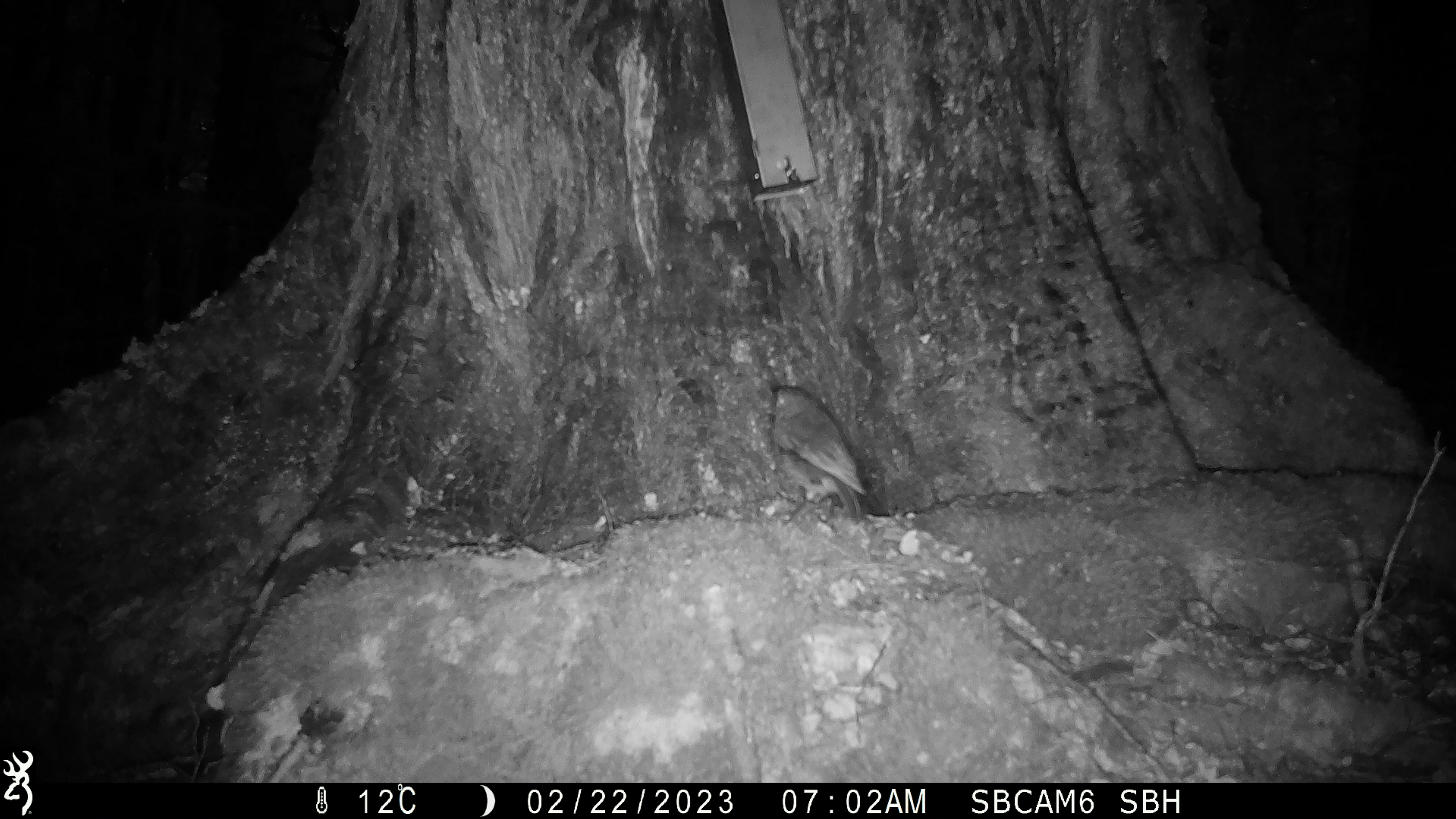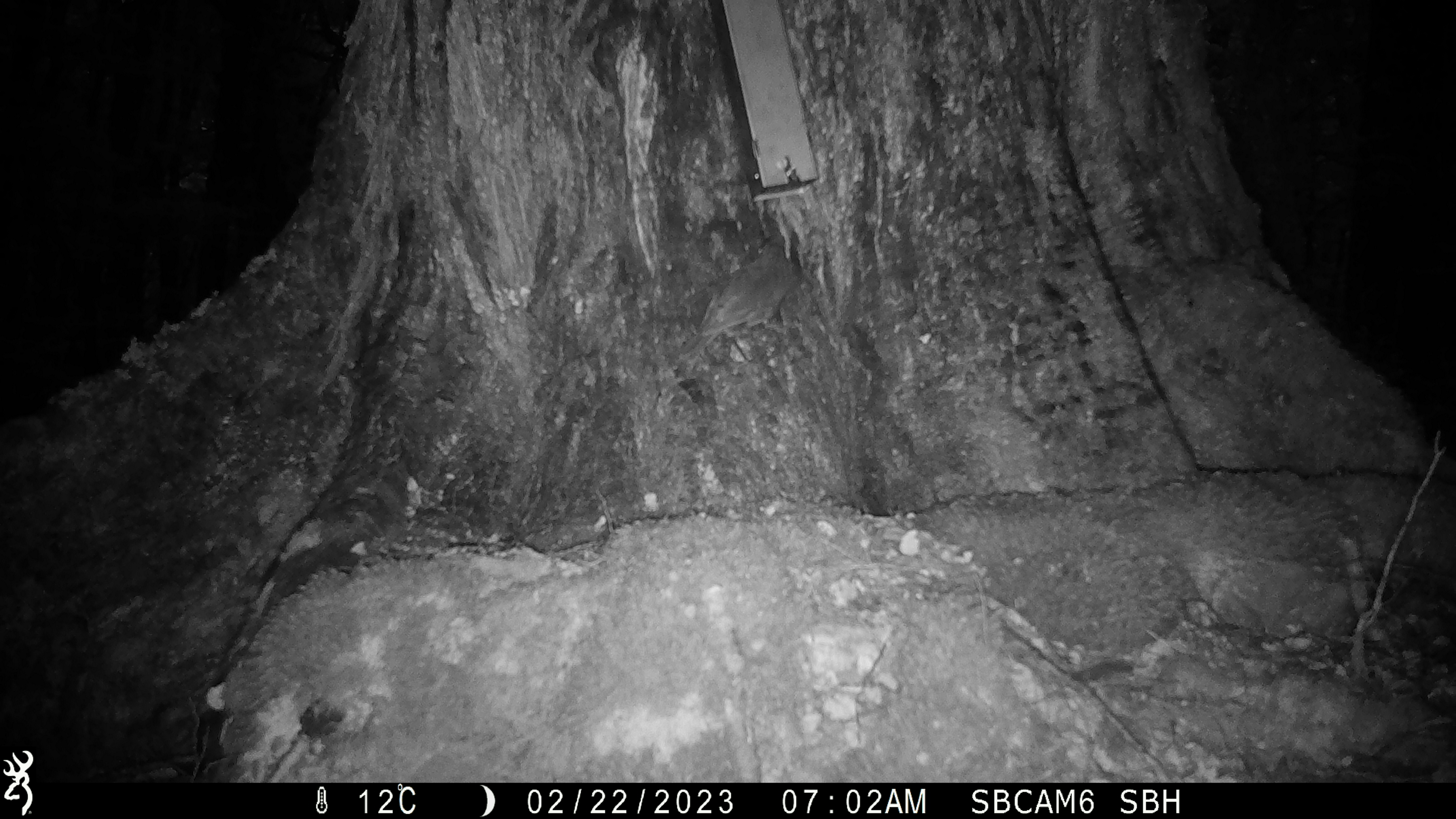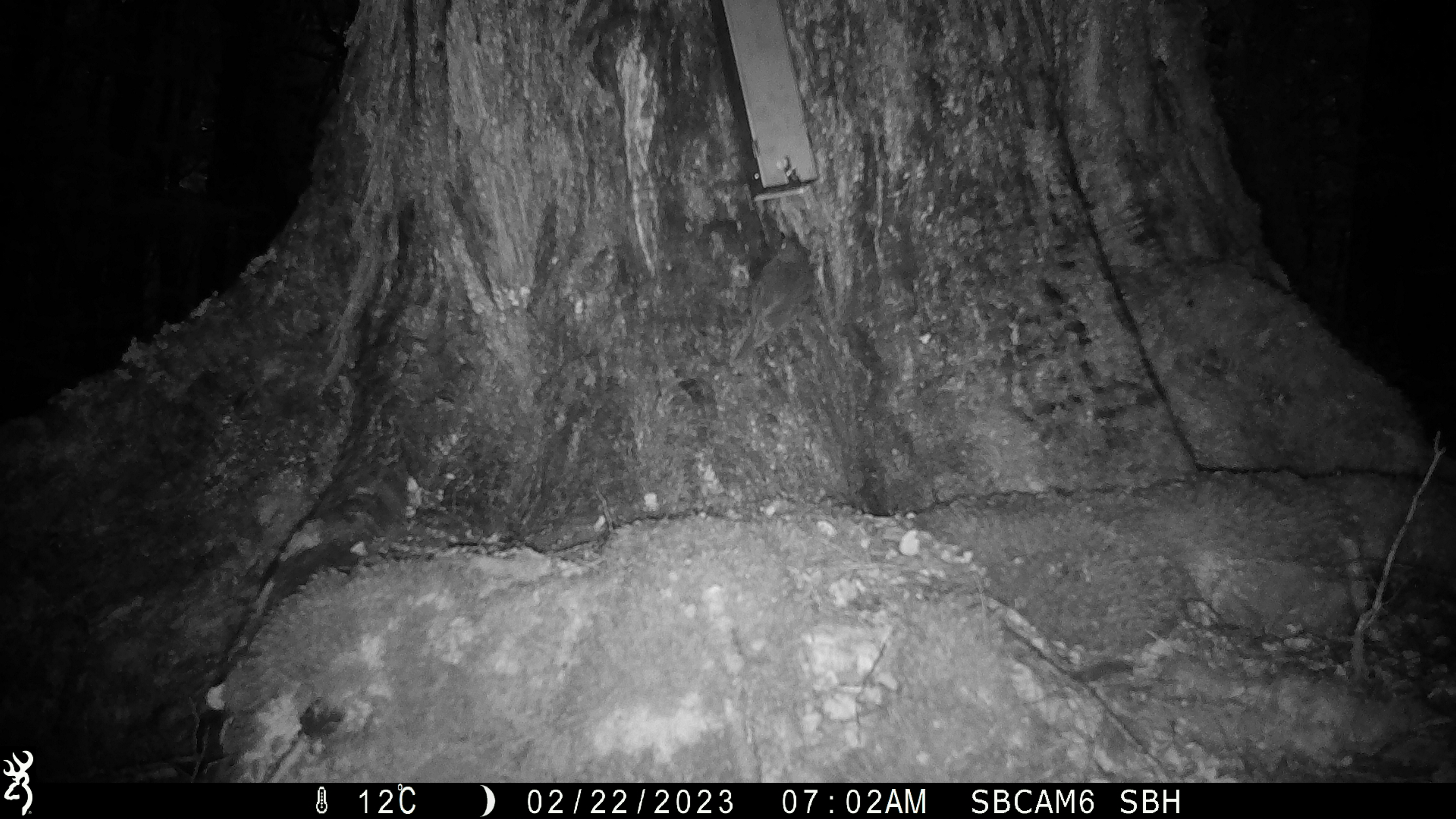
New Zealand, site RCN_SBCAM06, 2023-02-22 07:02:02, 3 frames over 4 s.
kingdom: Animalia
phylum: Chordata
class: Aves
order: Passeriformes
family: Petroicidae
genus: Petroica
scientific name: Petroica australis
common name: new zealand robin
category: robin